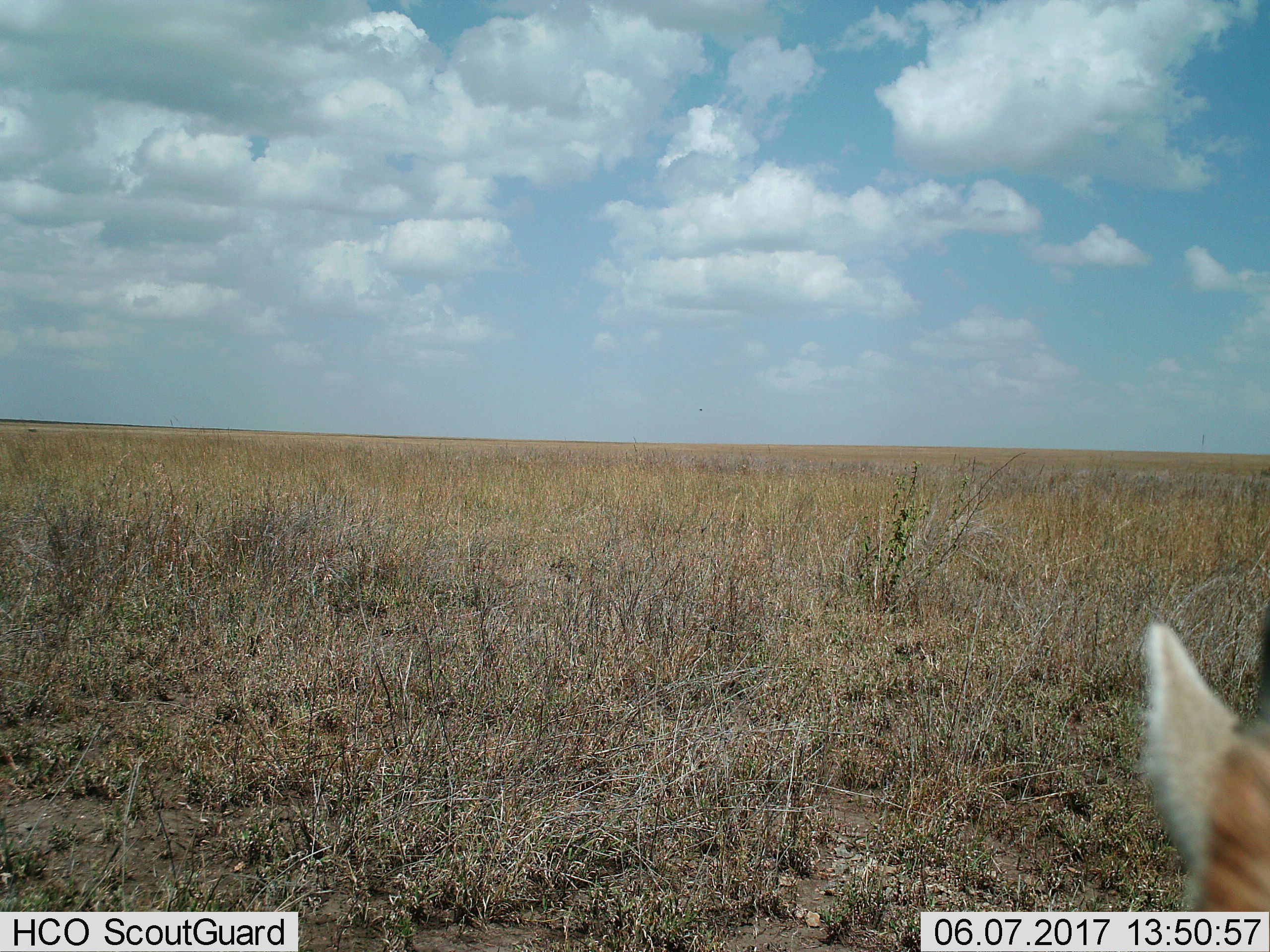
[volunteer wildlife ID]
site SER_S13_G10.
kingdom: Animalia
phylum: Chordata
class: Mammalia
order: Artiodactyla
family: Bovidae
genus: Eudorcas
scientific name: Eudorcas thomsonii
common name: thomson's gazelle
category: gazellethomsons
Gazellethomsons (thomson's gazelle) (Eudorcas thomsonii), count 1. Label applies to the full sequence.